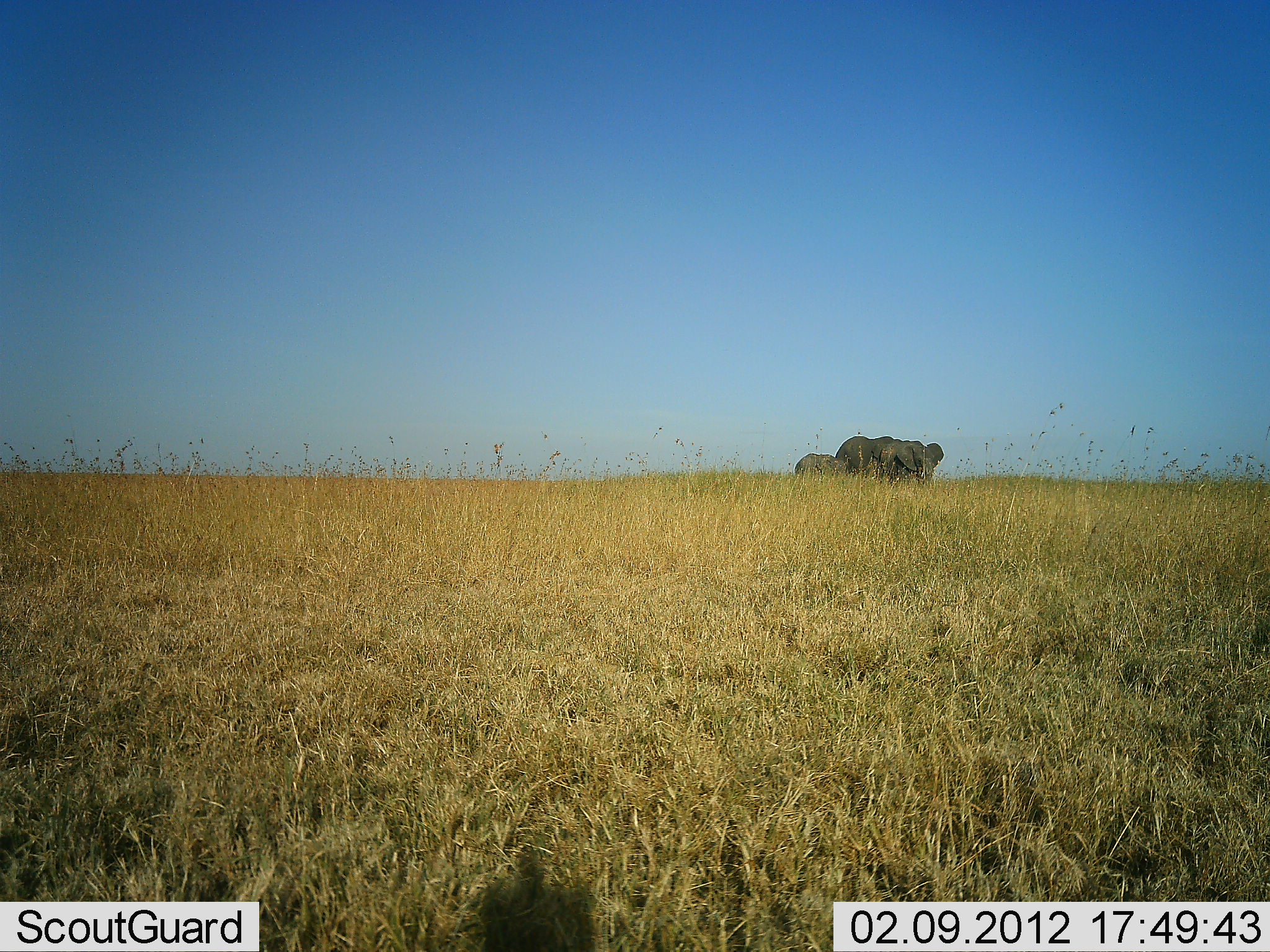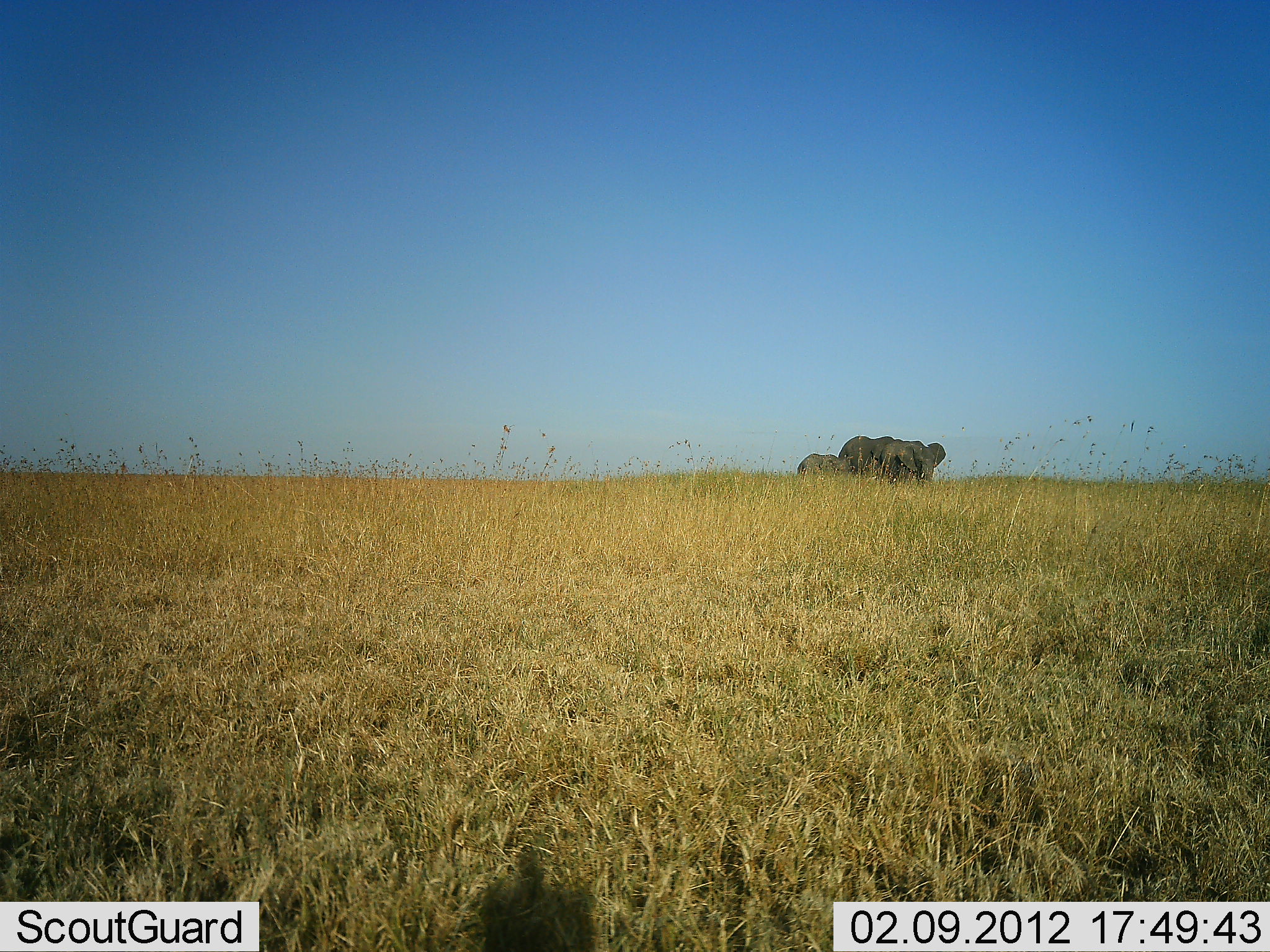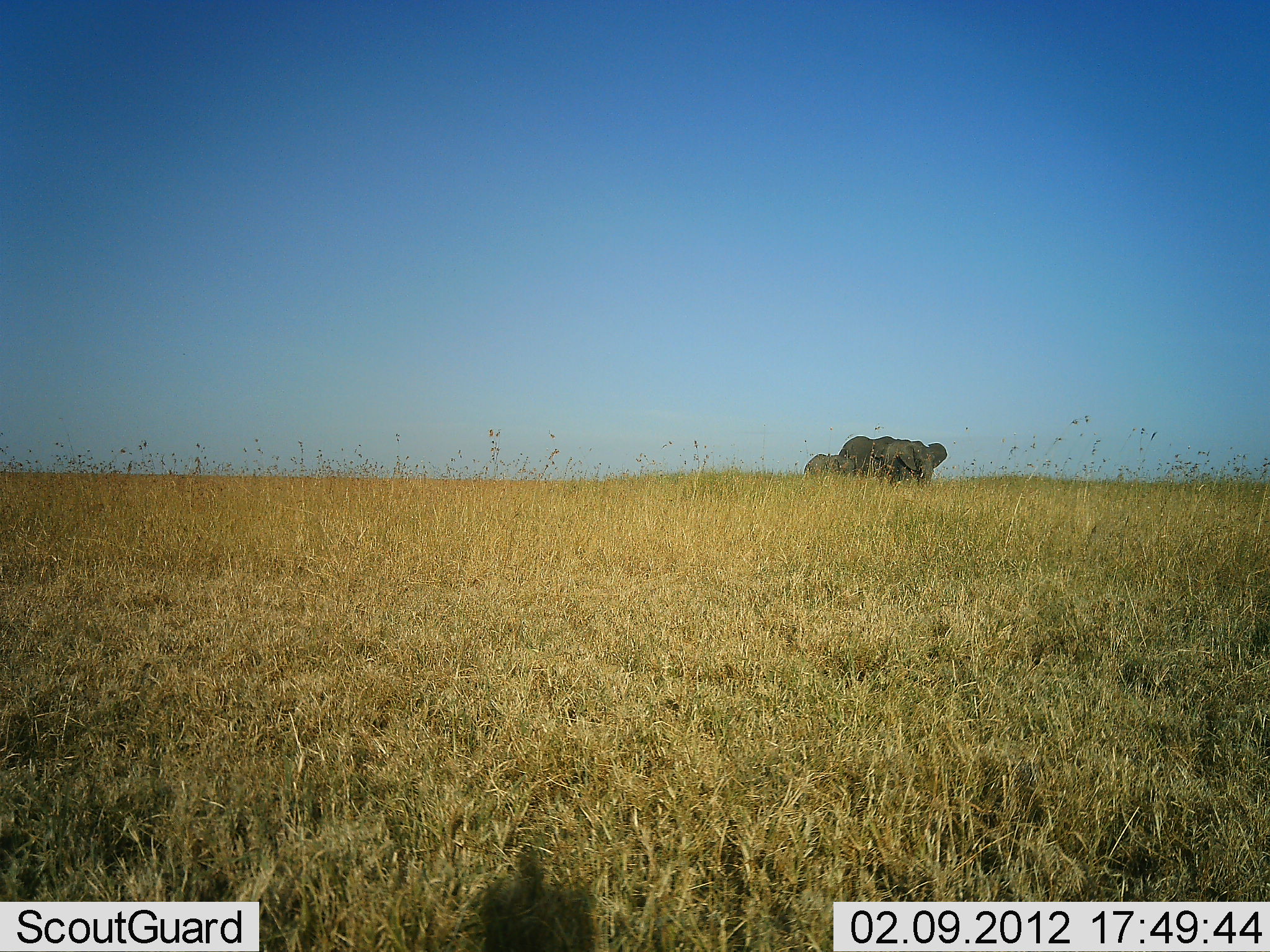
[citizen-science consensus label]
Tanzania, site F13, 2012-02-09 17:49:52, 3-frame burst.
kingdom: Animalia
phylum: Chordata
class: Mammalia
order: Proboscidea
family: Elephantidae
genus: Loxodonta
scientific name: Loxodonta africana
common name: african bush elephant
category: elephant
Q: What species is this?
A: Elephant (african bush elephant) (Loxodonta africana).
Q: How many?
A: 3.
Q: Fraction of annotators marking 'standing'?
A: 56%.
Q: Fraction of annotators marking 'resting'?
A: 0%.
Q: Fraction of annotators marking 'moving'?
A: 50%.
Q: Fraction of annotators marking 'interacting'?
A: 0%.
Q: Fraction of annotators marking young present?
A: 50%.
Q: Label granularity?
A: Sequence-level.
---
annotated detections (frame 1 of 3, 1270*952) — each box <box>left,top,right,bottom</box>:
animal: <box>835,436,945,490</box>; <box>793,452,850,479</box>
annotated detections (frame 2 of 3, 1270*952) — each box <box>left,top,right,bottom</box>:
animal: <box>837,436,946,490</box>; <box>795,452,852,479</box>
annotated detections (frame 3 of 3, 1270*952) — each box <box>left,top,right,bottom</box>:
animal: <box>837,435,948,489</box>; <box>803,452,855,479</box>